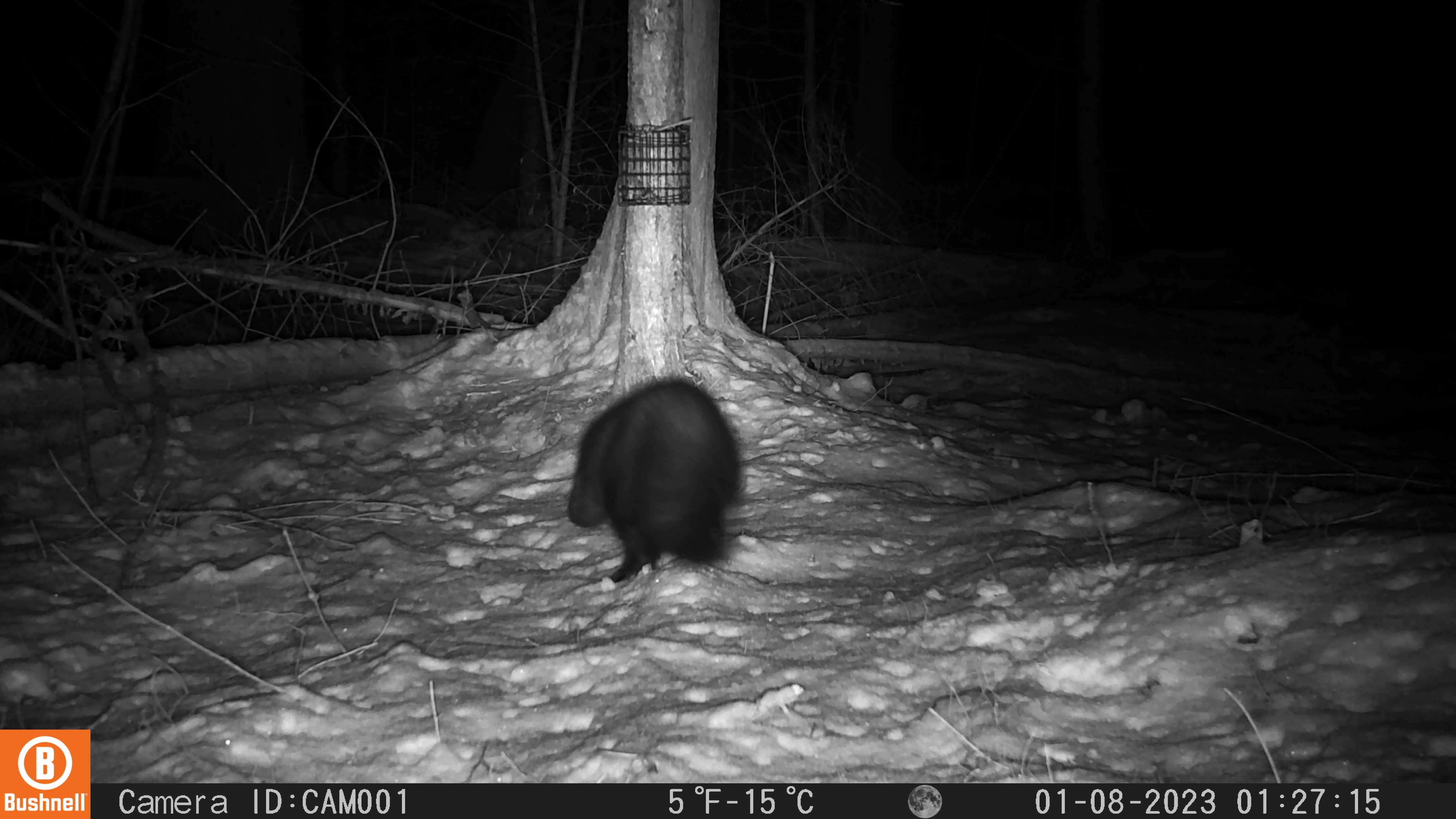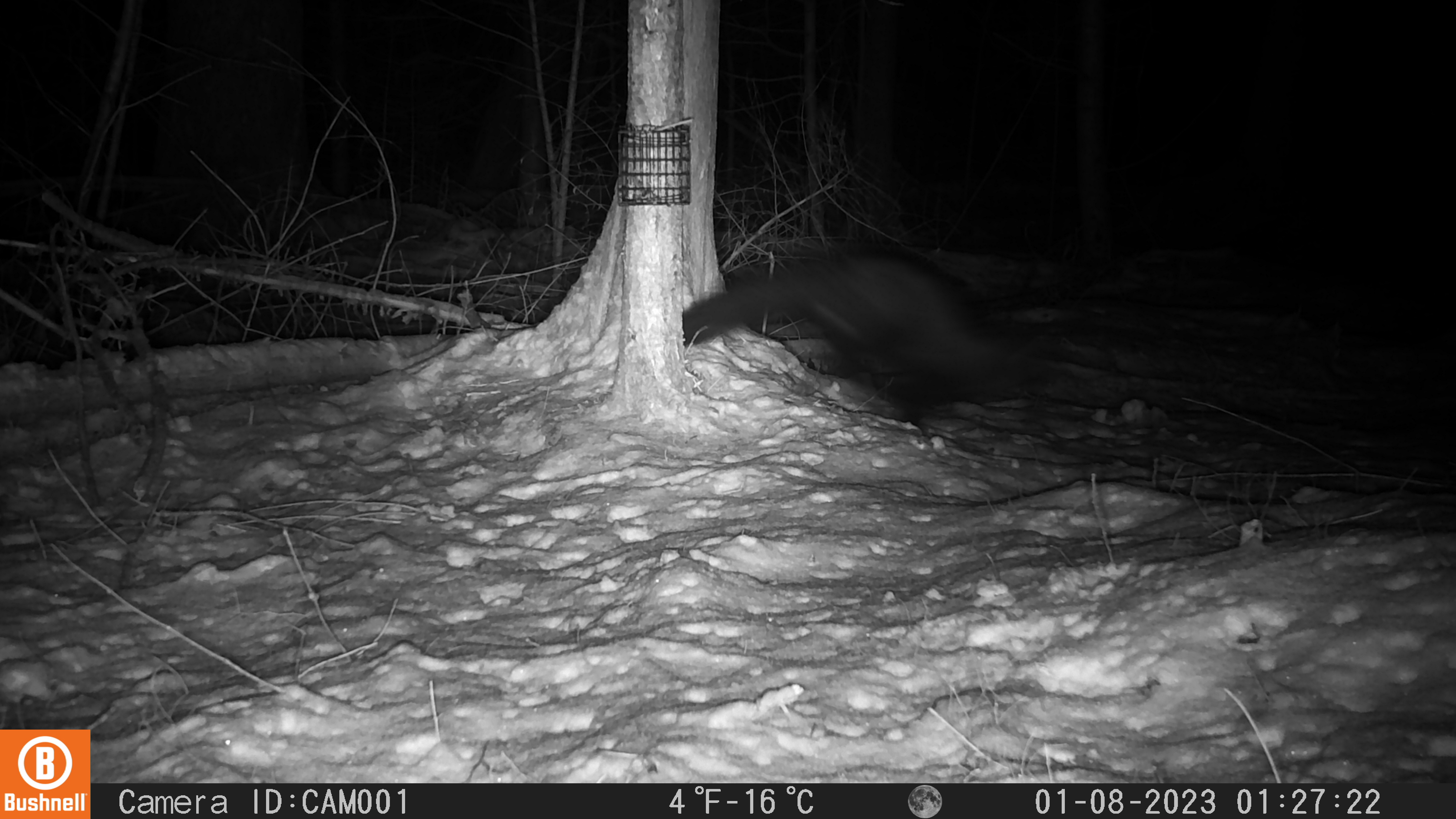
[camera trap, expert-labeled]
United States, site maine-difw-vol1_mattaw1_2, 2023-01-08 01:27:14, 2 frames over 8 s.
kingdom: Animalia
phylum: Chordata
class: Mammalia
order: Carnivora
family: Mustelidae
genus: Pekania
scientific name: Pekania pennanti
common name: fisher